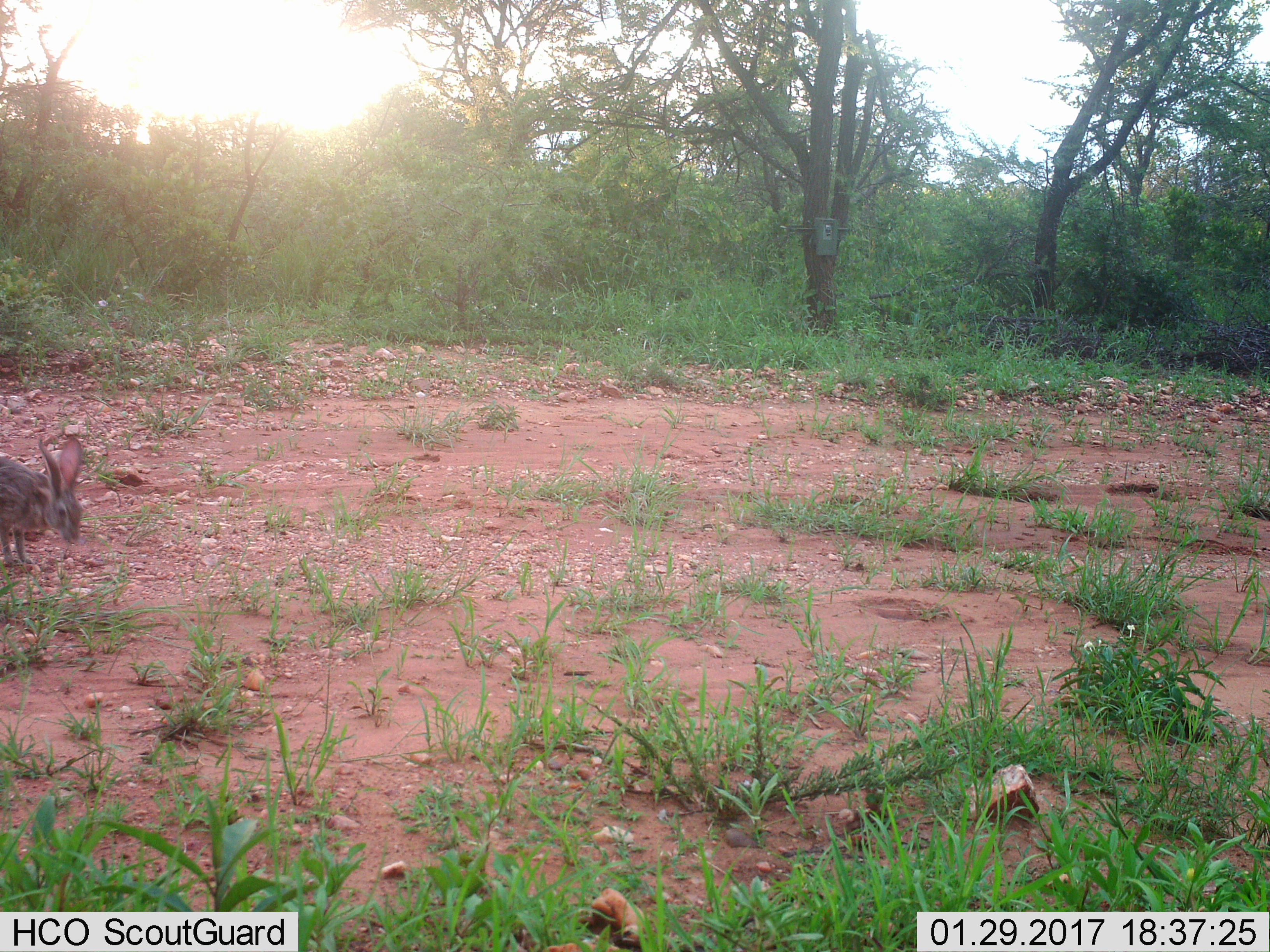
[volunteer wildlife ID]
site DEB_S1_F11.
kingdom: Animalia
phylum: Chordata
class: Mammalia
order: Lagomorpha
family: Leporidae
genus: Lepus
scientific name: Lepus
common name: hare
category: hareunknown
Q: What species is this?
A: Hareunknown (hare) (Lepus).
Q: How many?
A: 1.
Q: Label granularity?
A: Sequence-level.